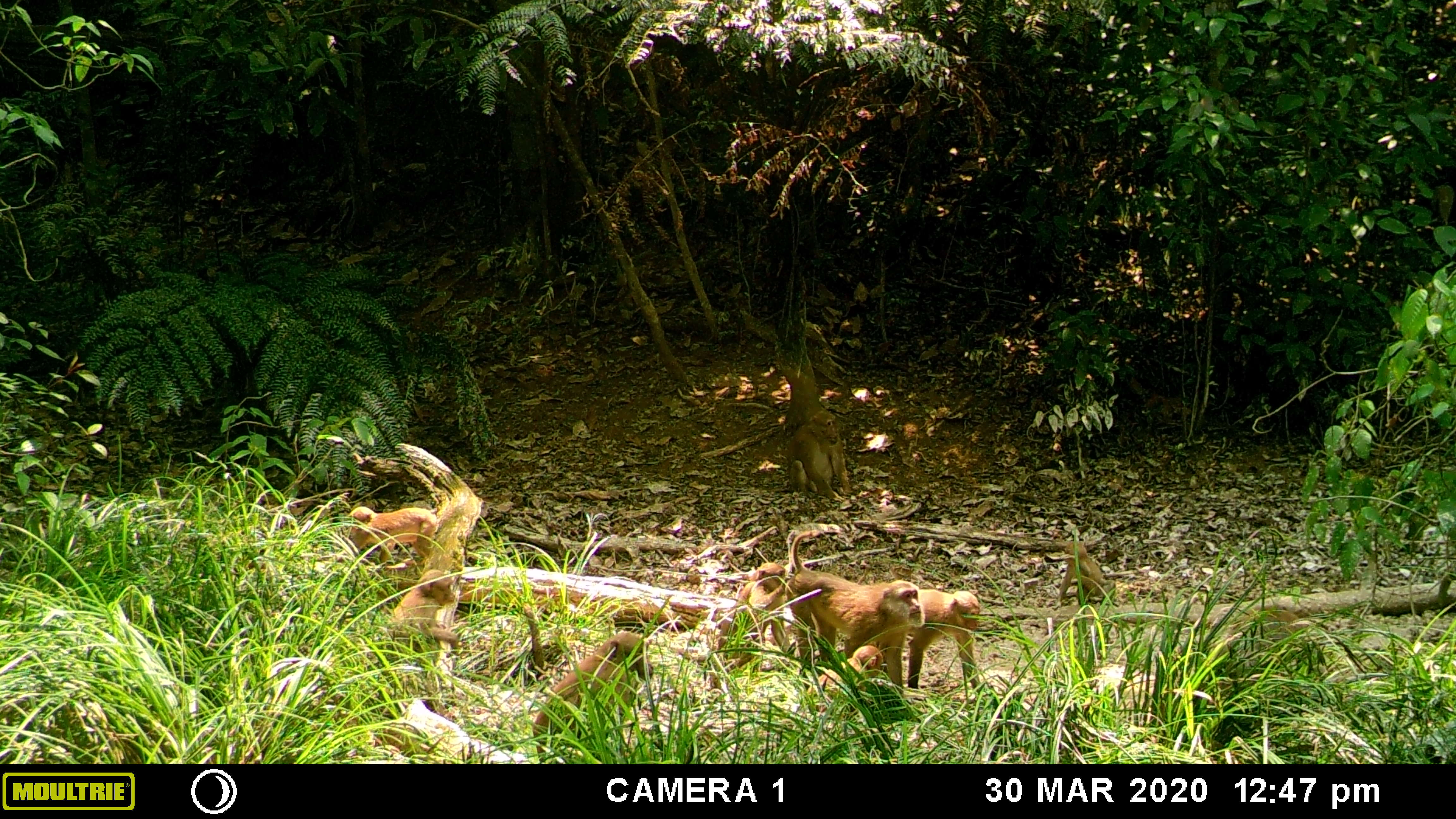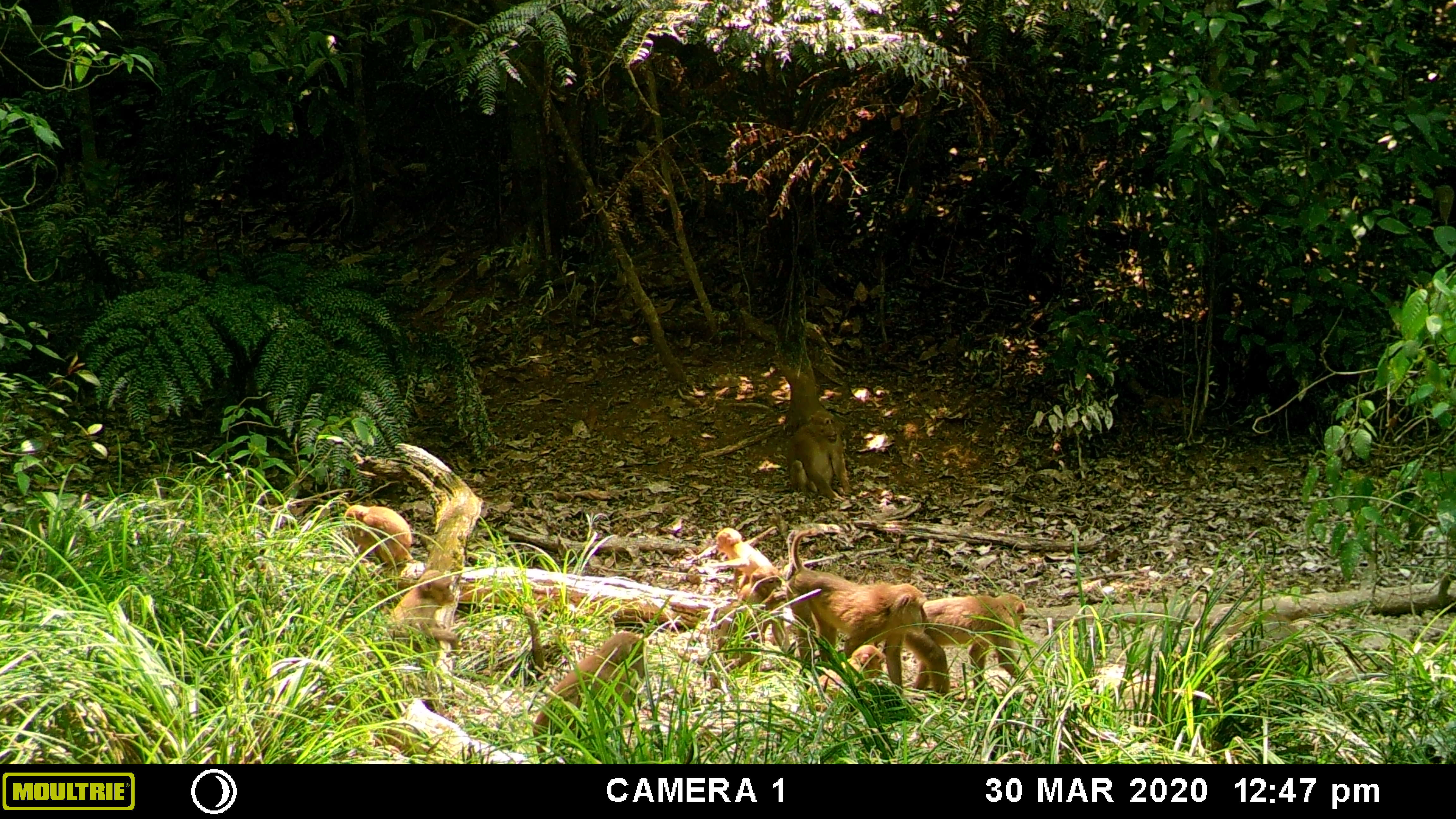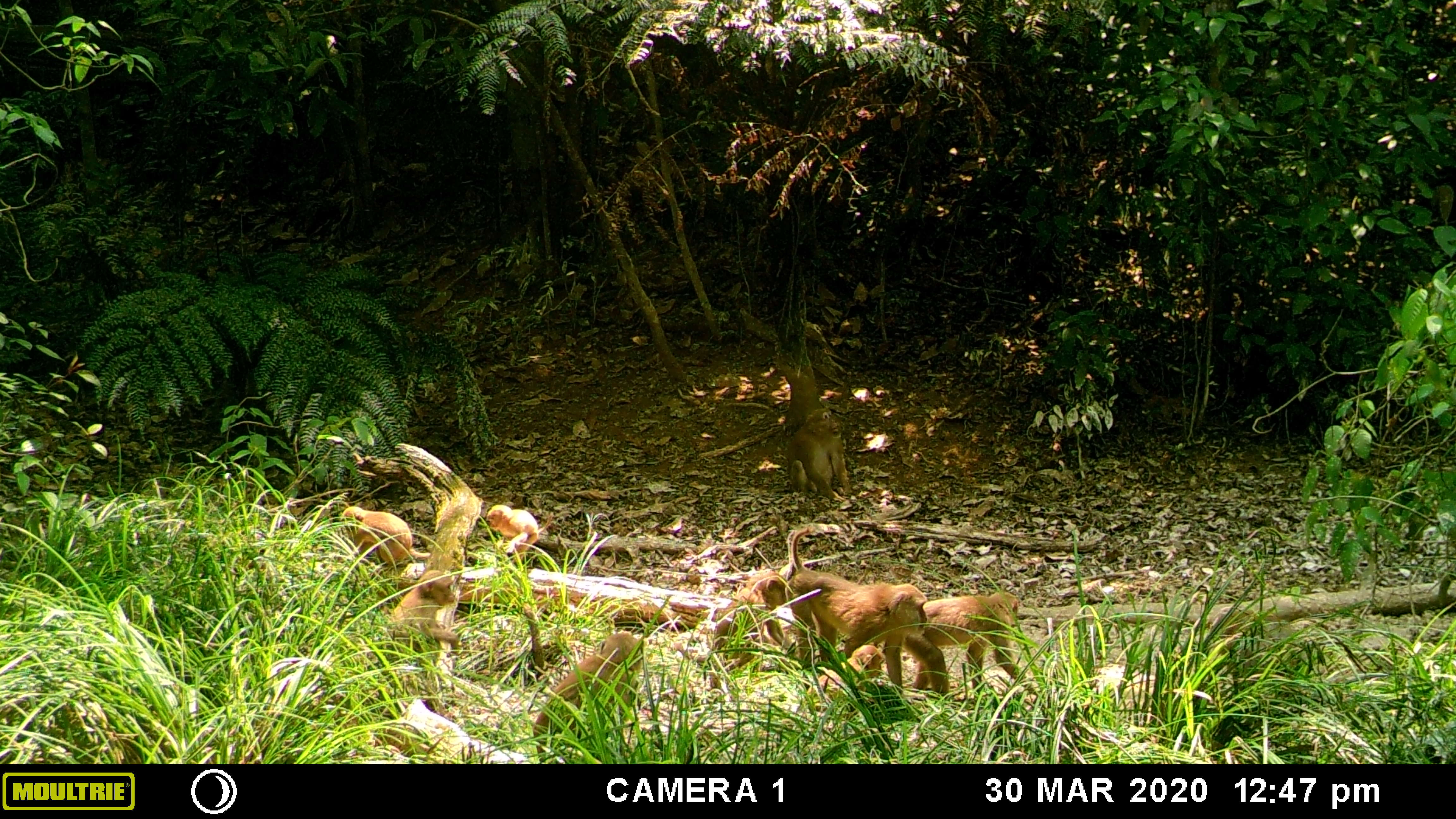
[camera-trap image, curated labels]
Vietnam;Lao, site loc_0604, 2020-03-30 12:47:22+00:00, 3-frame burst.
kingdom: Animalia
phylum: Chordata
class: Mammalia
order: Primates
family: Cercopithecidae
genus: Macaca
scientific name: Macaca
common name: macaques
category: assam or rhesus macaque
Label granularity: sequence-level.